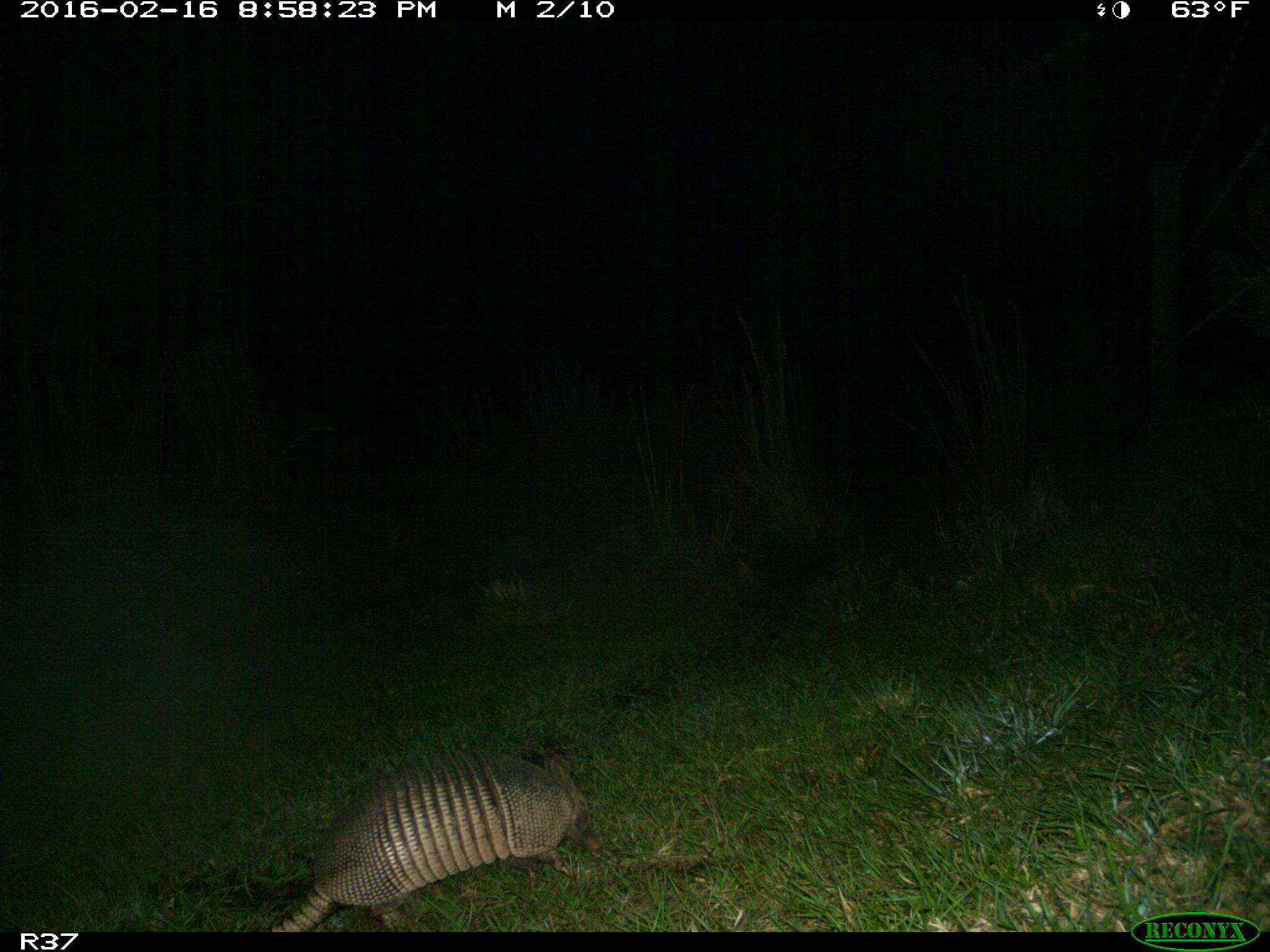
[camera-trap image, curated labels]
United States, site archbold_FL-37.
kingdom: Animalia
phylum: Chordata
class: Mammalia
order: Cingulata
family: Dasypodidae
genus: Dasypus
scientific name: Dasypus novemcinctus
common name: nine-banded armadillo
Dasypus novemcinctus (nine-banded armadillo).